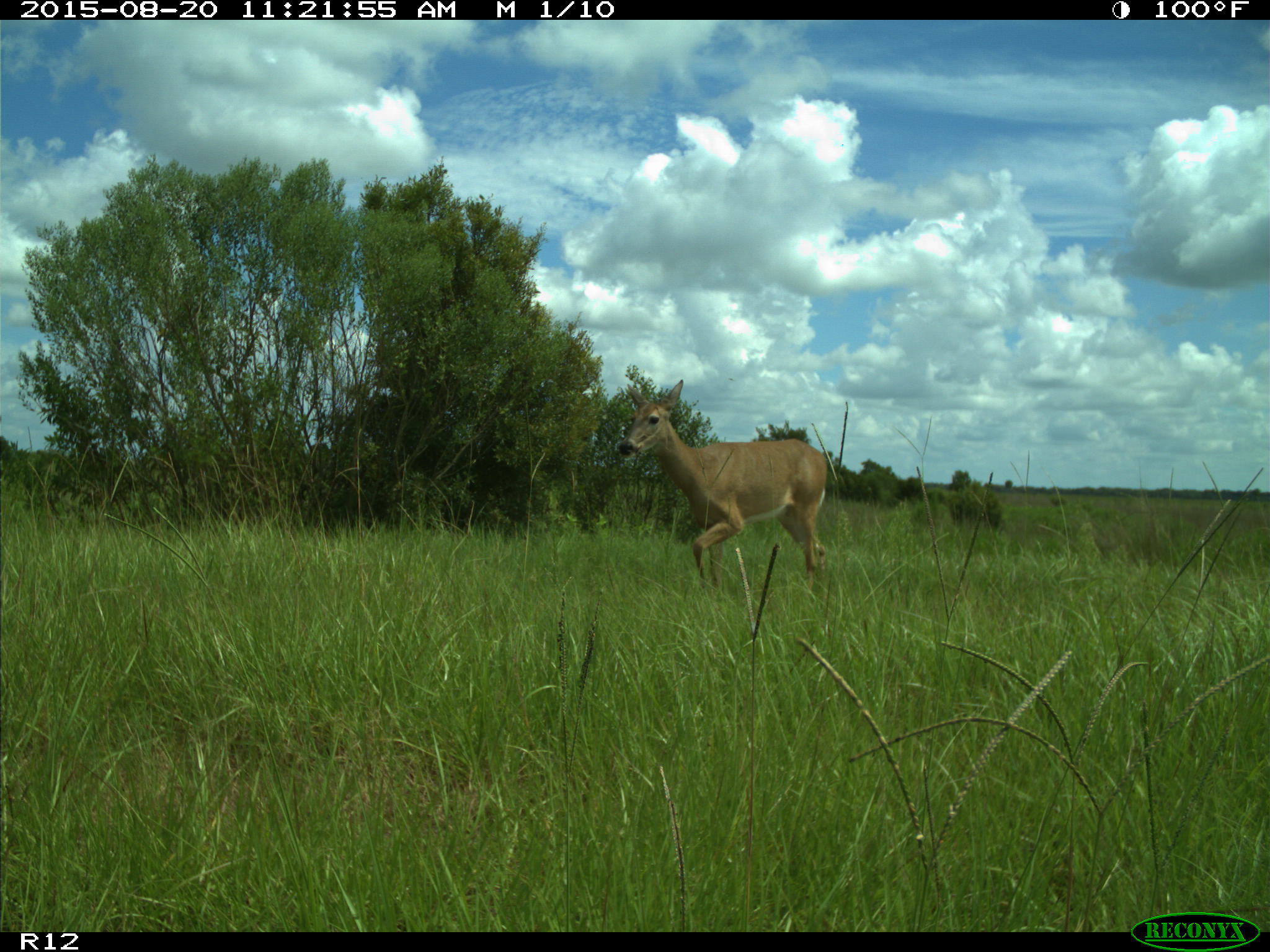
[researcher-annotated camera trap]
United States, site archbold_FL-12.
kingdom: Animalia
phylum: Chordata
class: Mammalia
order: Artiodactyla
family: Cervidae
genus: Odocoileus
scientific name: Odocoileus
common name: deer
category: unidentified deer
Unidentified deer (deer) (Odocoileus).